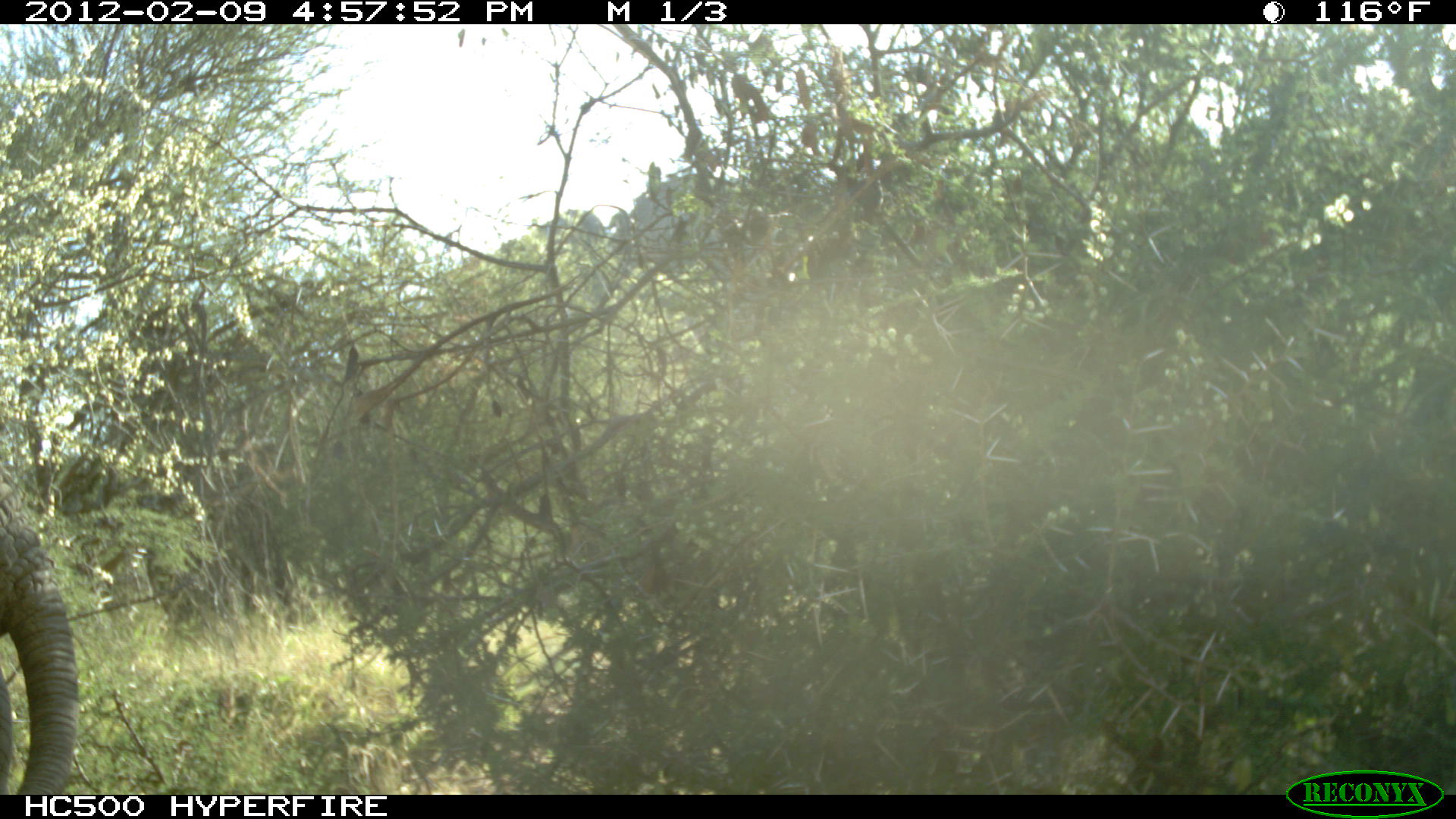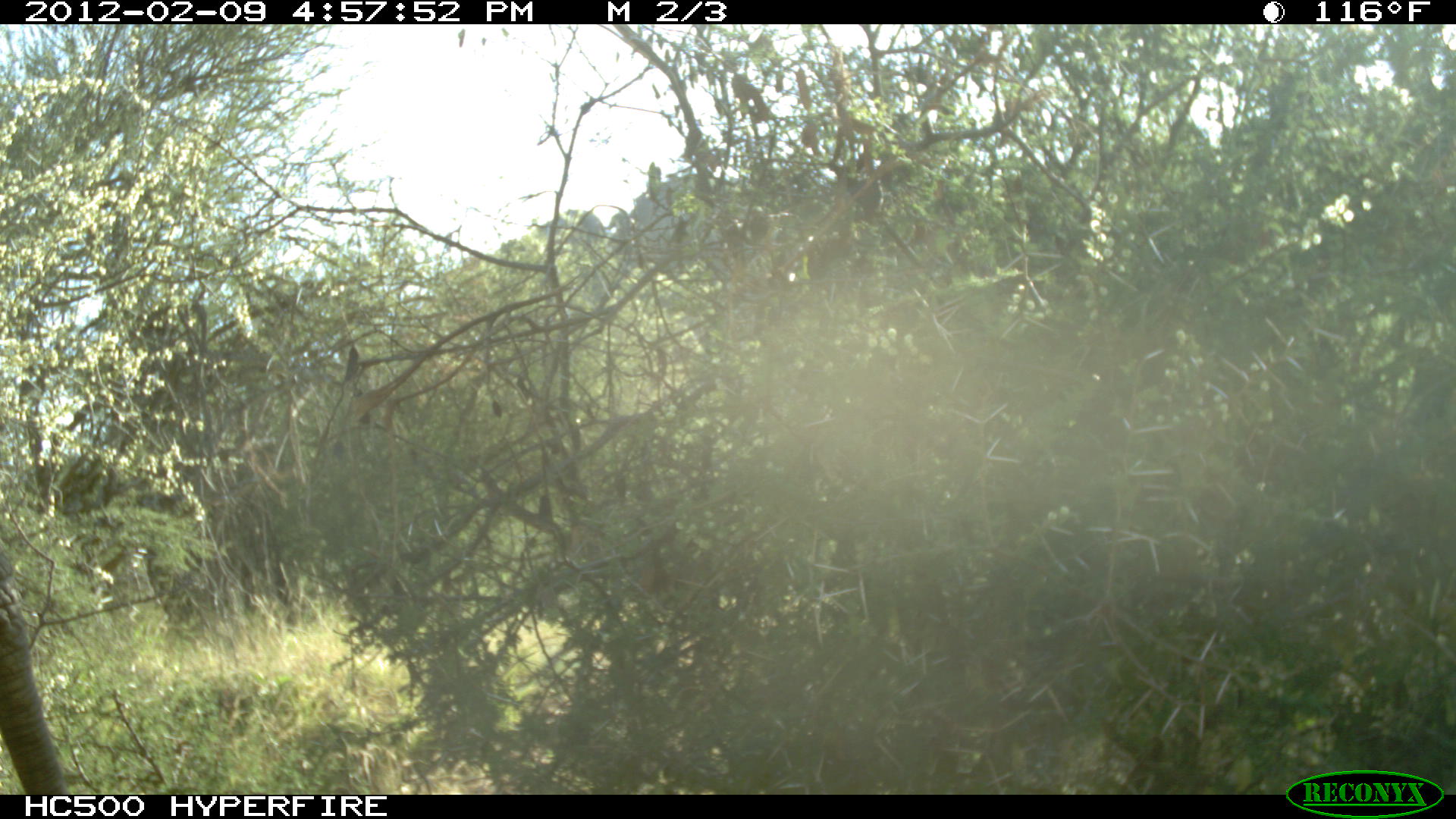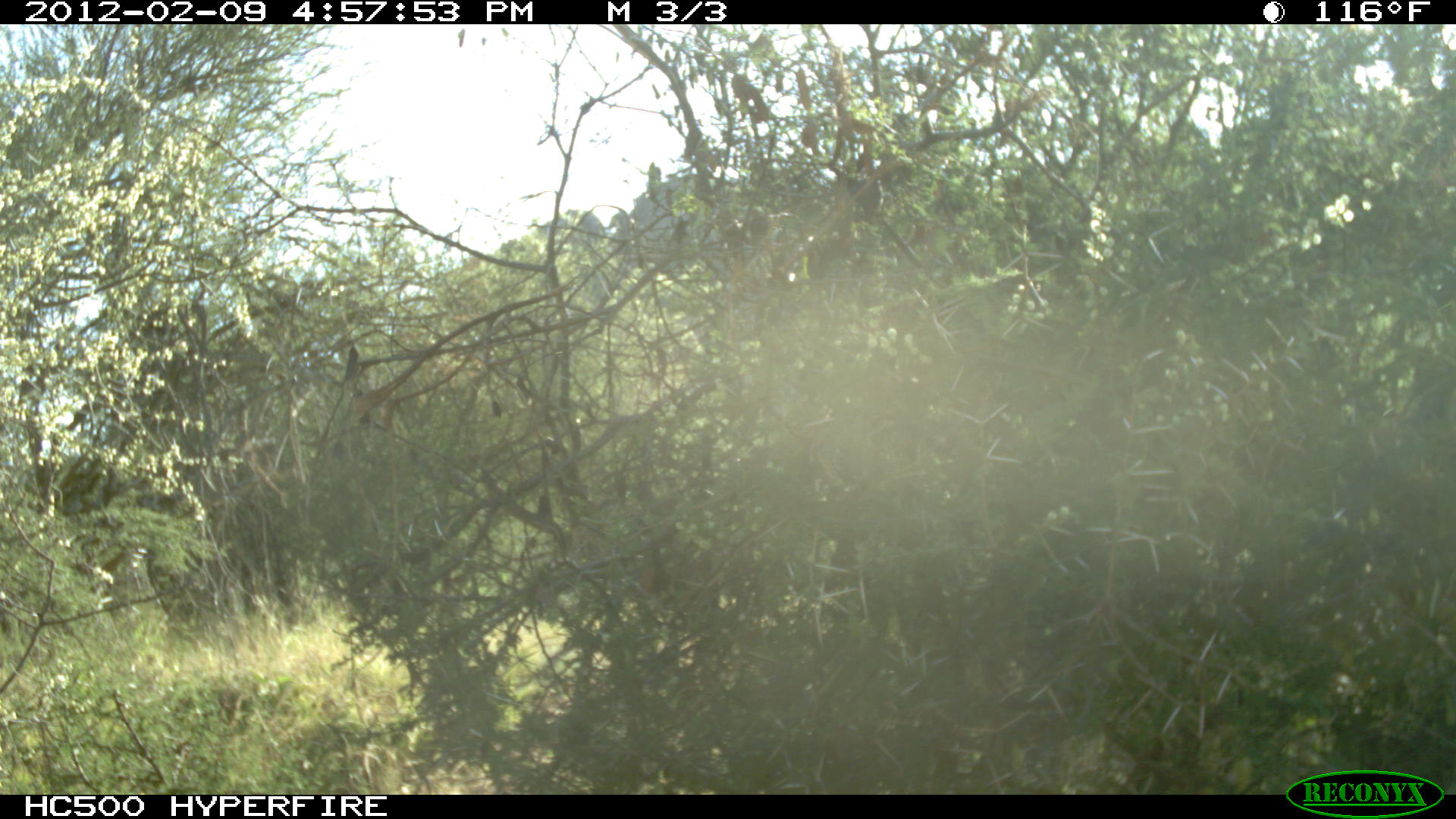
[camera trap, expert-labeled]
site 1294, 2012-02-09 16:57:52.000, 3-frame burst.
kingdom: Animalia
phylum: Chordata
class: Mammalia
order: Proboscidea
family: Elephantidae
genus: Loxodonta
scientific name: Loxodonta africana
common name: african bush elephant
Loxodonta africana (african bush elephant), count 1.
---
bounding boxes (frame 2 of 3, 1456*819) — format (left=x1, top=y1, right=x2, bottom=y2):
loxodonta africana: (left=0, top=538, right=72, bottom=795)